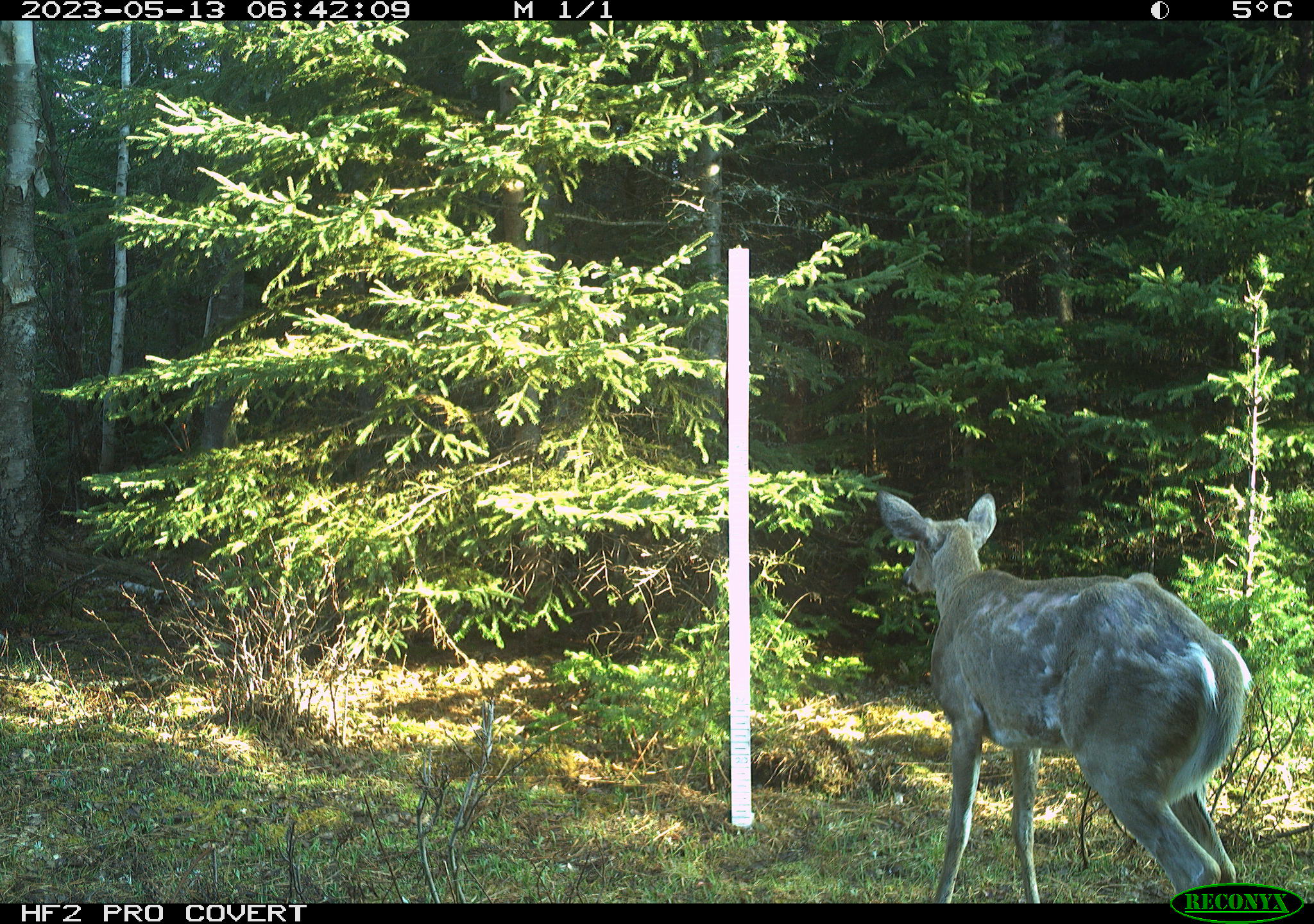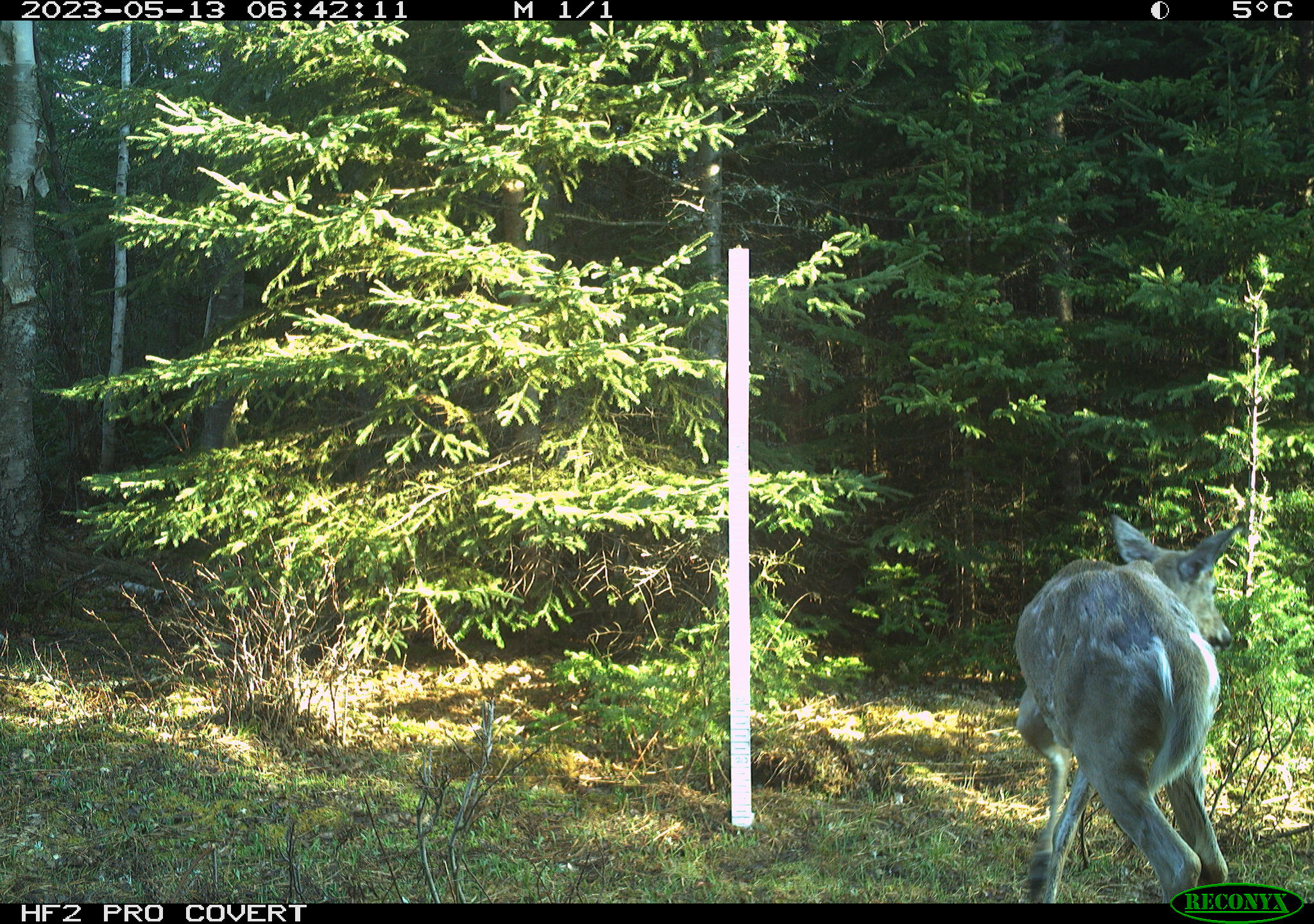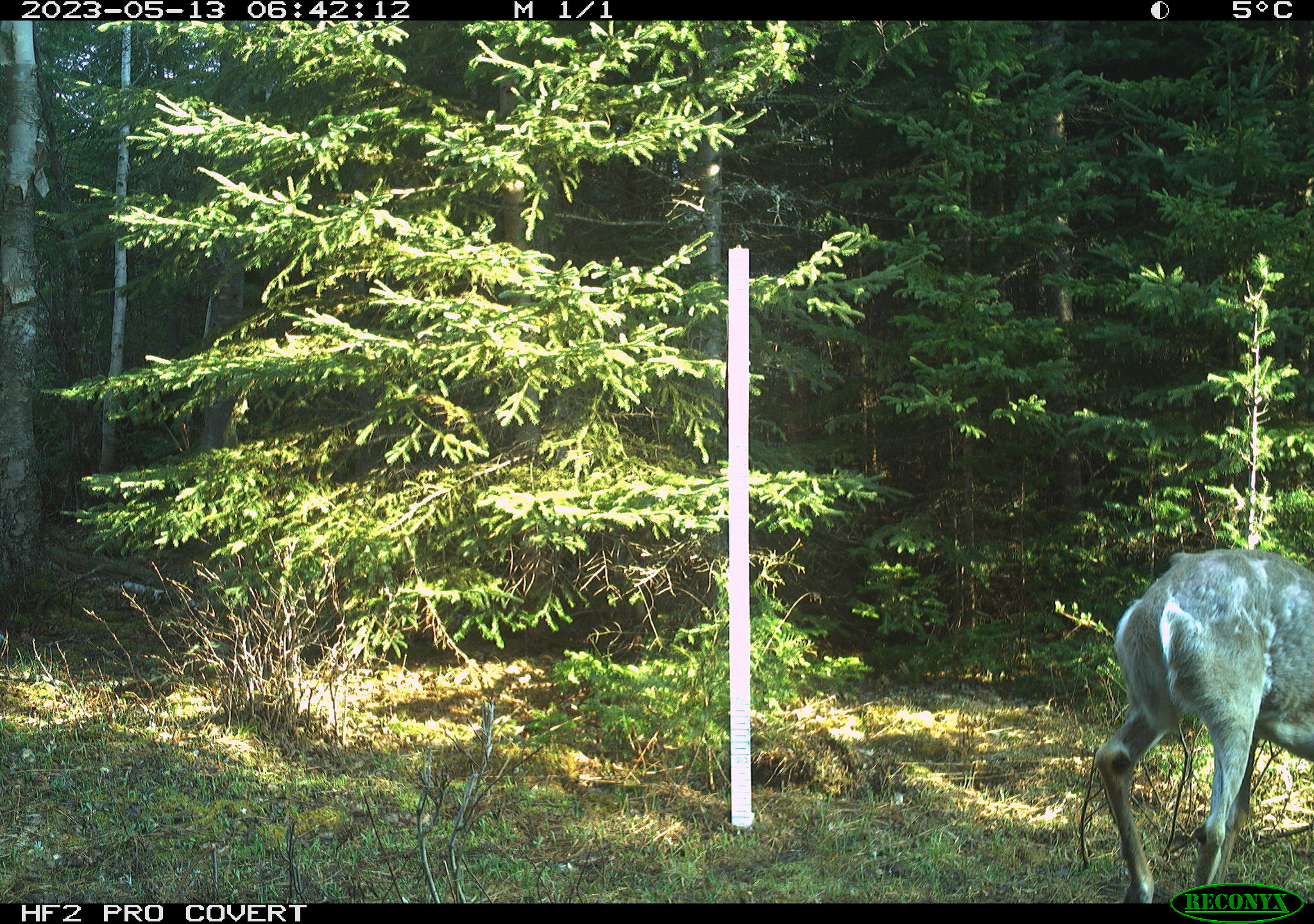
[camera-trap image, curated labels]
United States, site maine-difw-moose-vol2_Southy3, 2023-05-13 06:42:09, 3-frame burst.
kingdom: Animalia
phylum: Chordata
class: Mammalia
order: Artiodactyla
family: Cervidae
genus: Odocoileus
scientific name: Odocoileus virginianus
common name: white-tailed deer